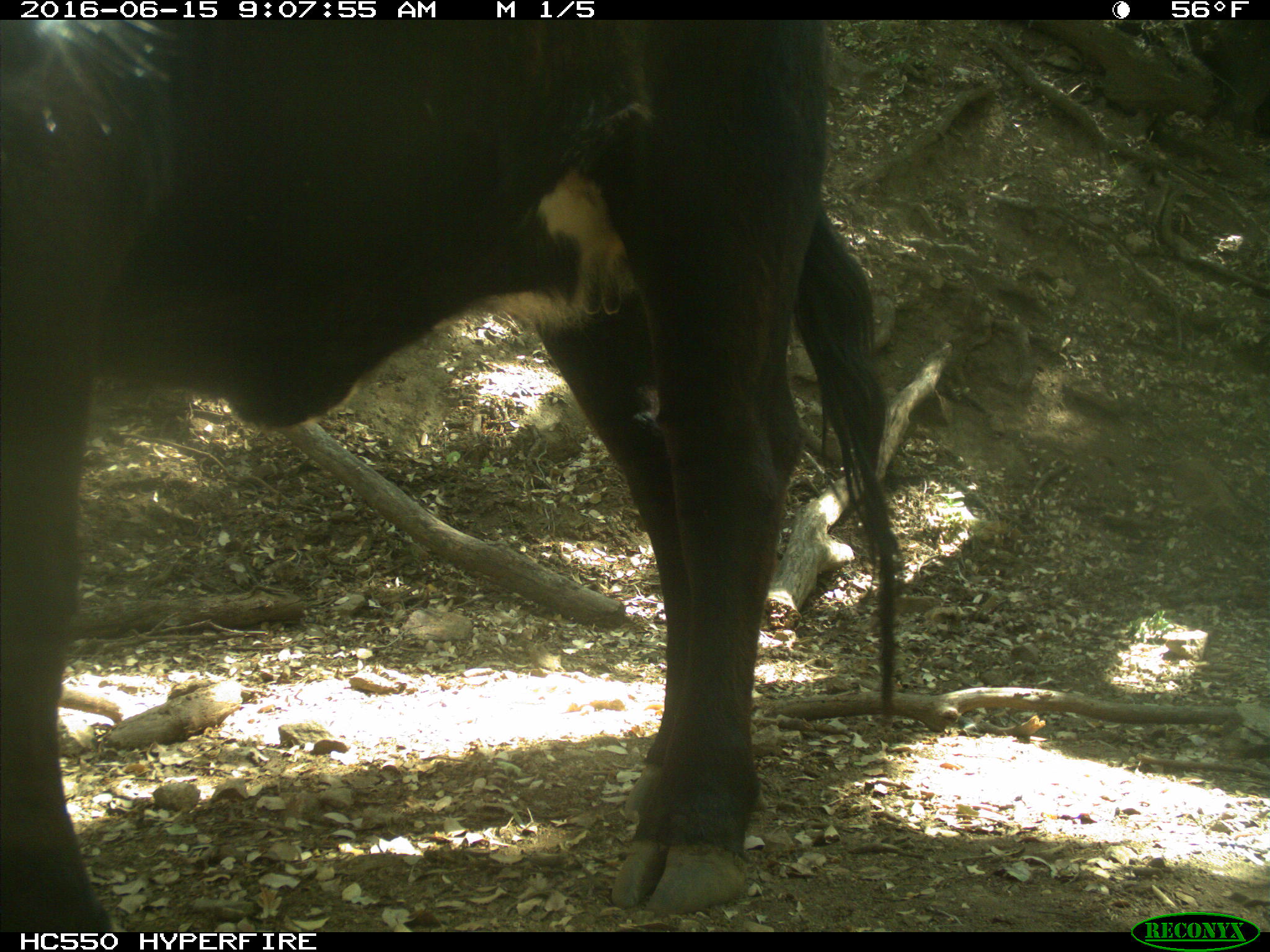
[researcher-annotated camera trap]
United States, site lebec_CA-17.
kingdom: Animalia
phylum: Chordata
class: Mammalia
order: Artiodactyla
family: Bovidae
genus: Bos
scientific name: Bos taurus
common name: domestic cow